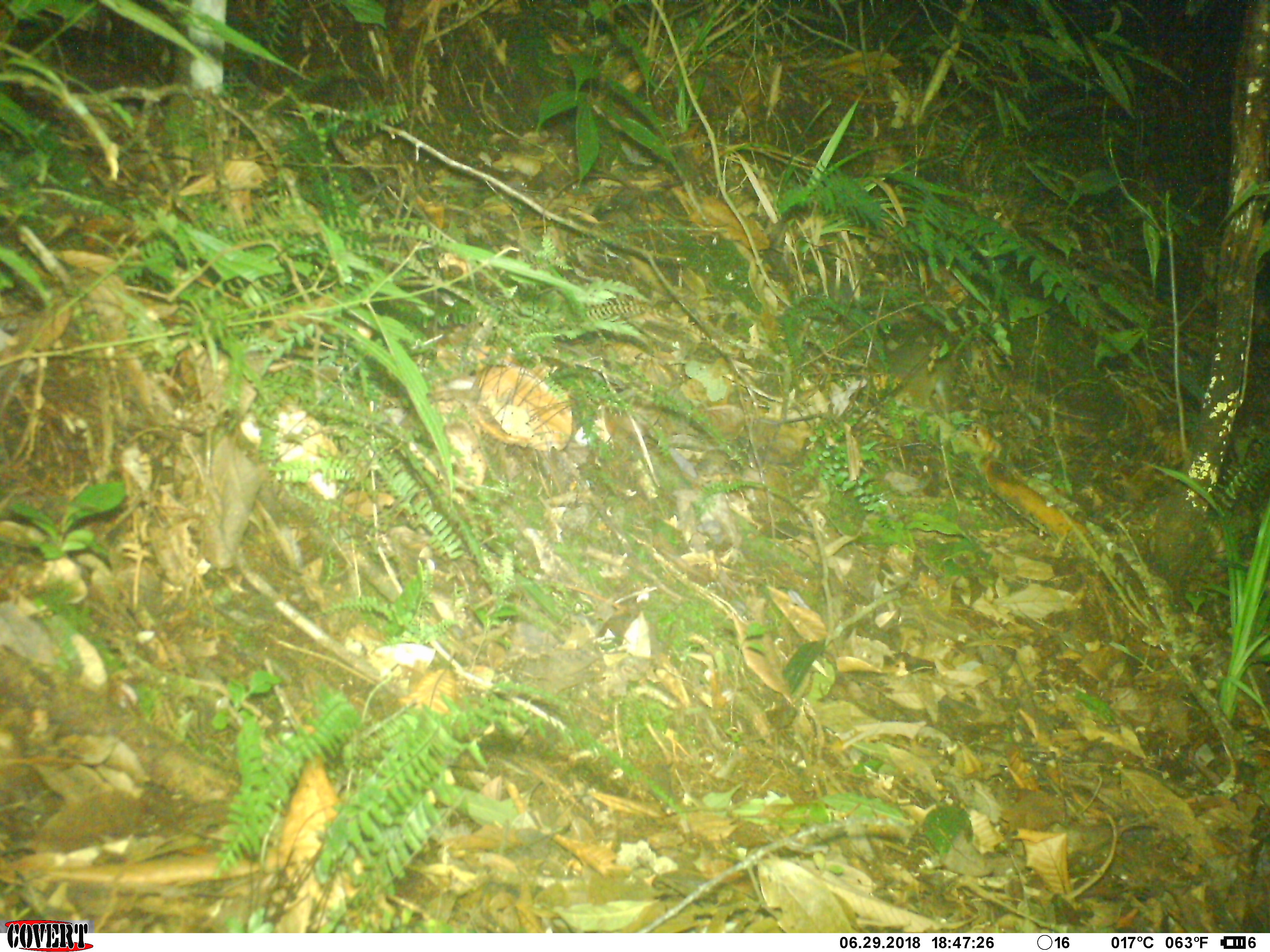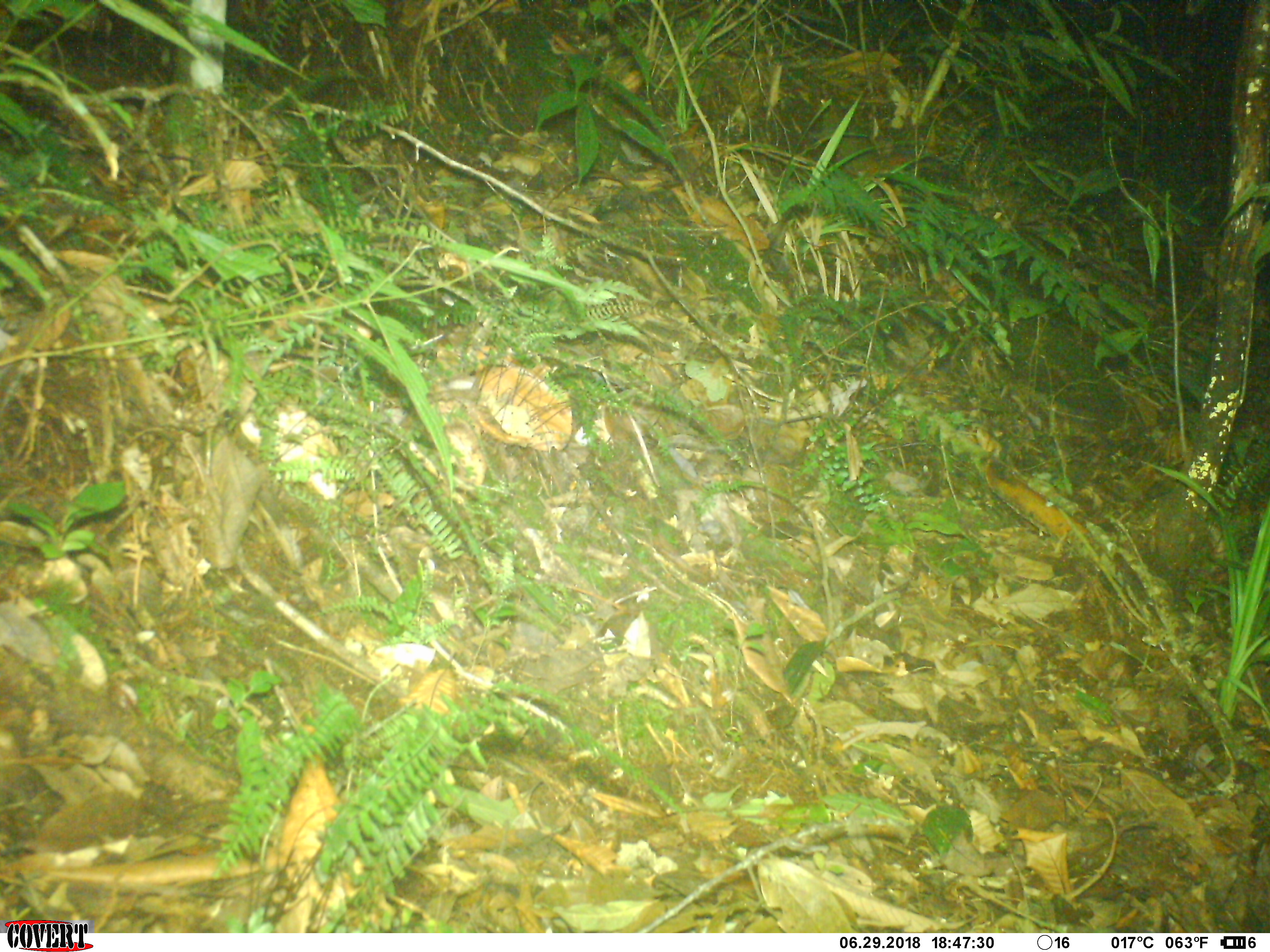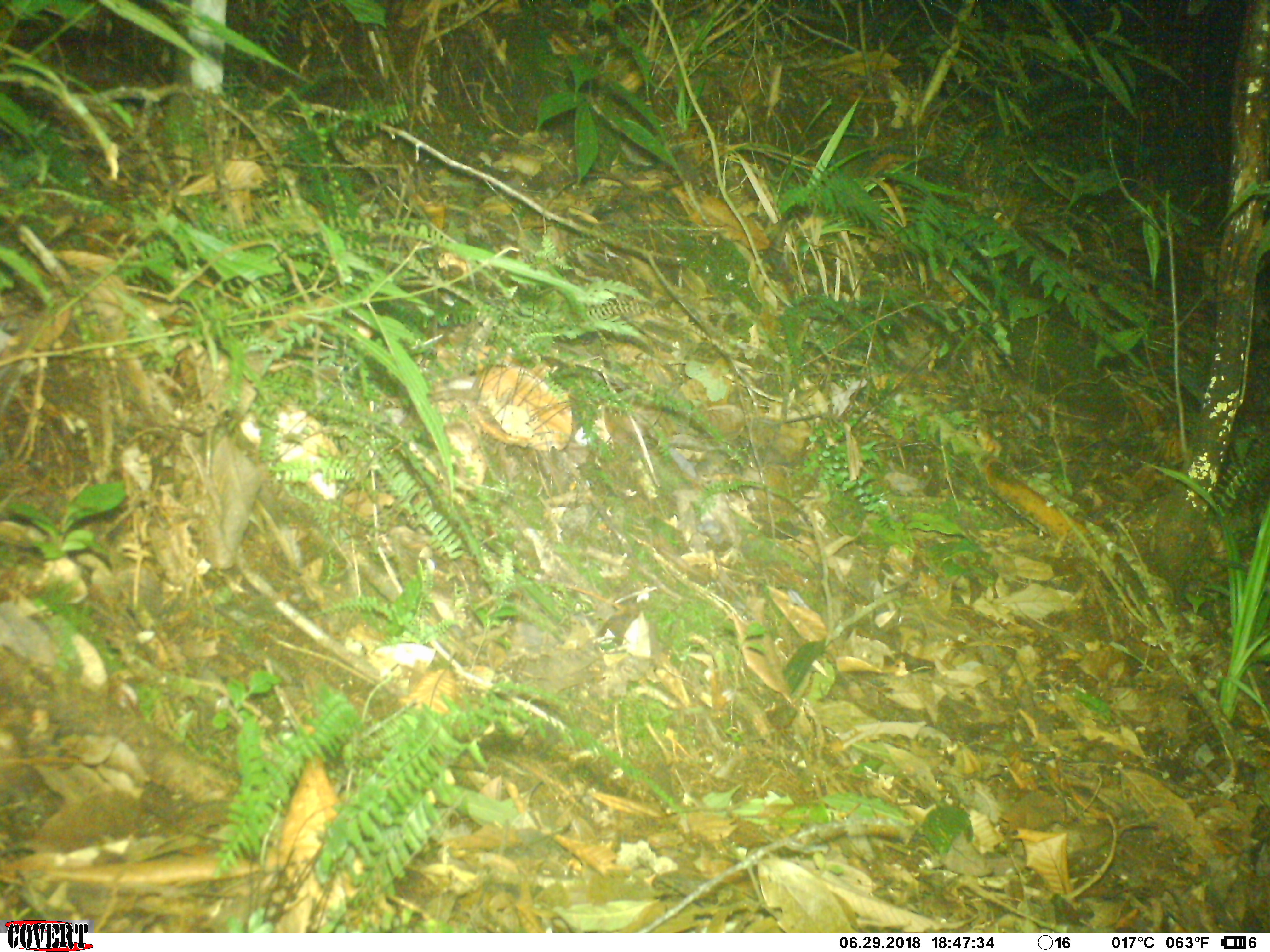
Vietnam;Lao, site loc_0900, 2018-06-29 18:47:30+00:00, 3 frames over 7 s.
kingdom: Animalia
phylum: Chordata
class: Mammalia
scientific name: Mammalia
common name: mammal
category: unidentified small mammal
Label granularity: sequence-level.